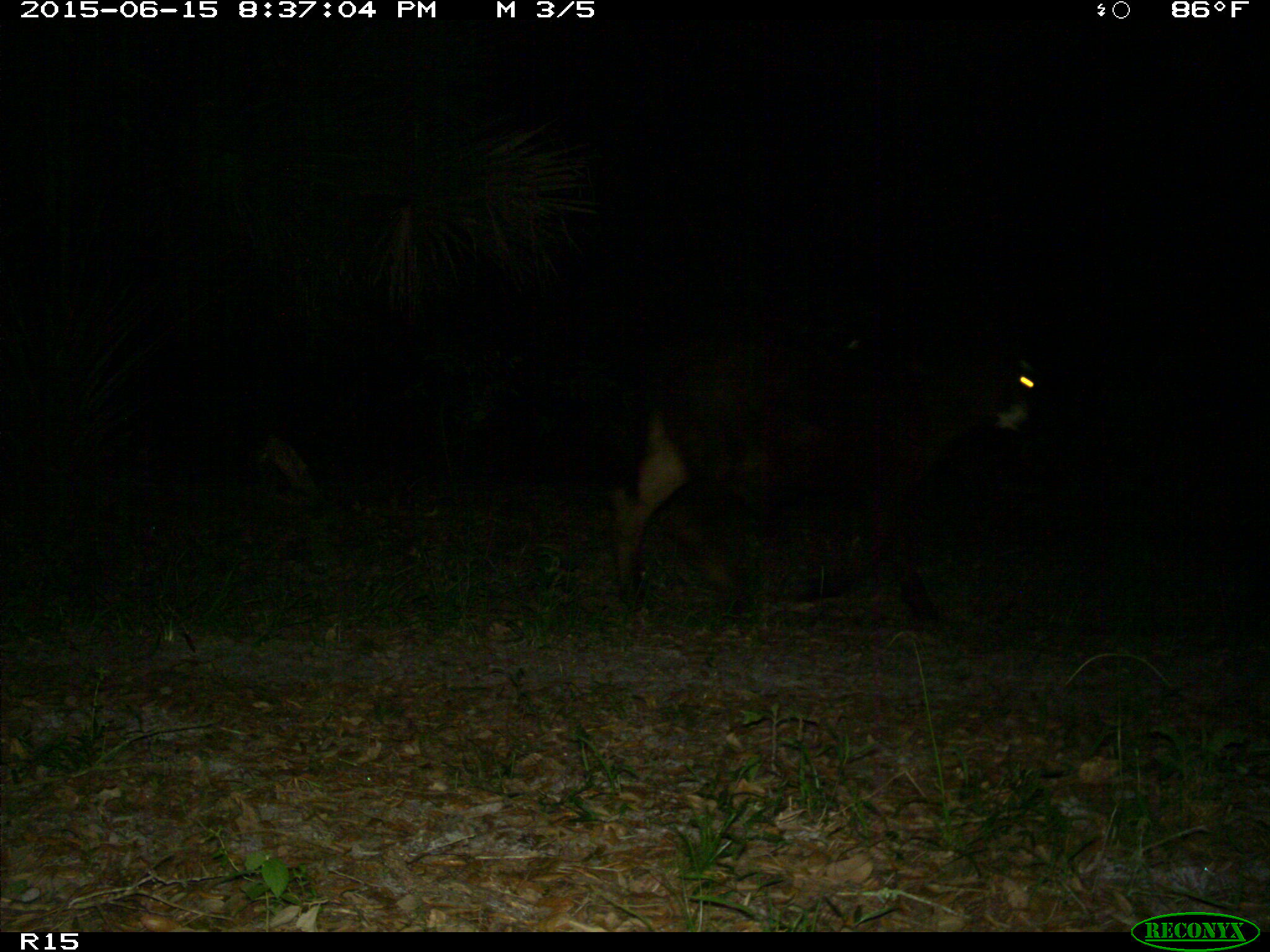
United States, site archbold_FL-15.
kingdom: Animalia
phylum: Chordata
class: Mammalia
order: Artiodactyla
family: Bovidae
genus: Bos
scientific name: Bos taurus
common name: domestic cow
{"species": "Bos taurus (domestic cow)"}